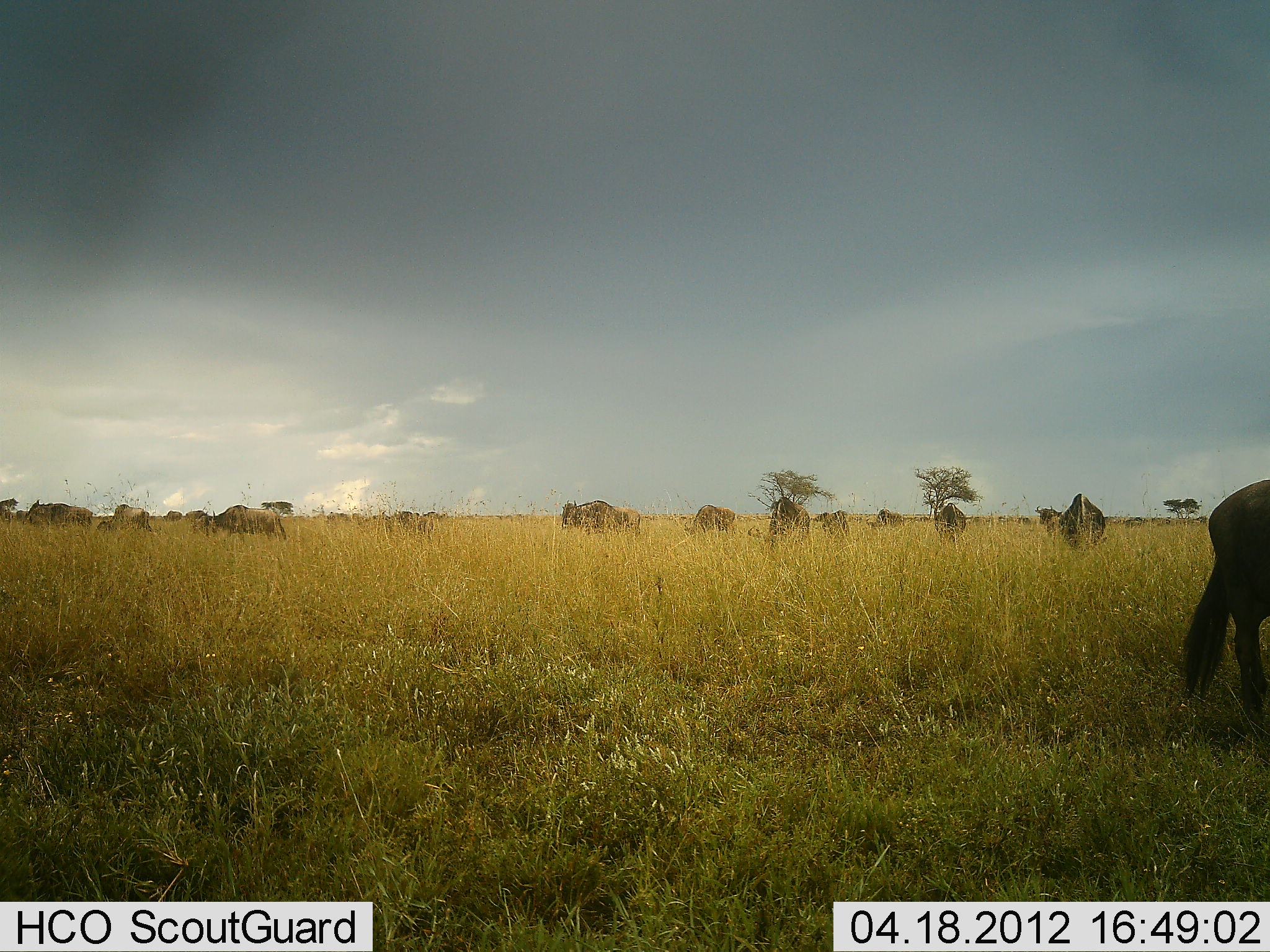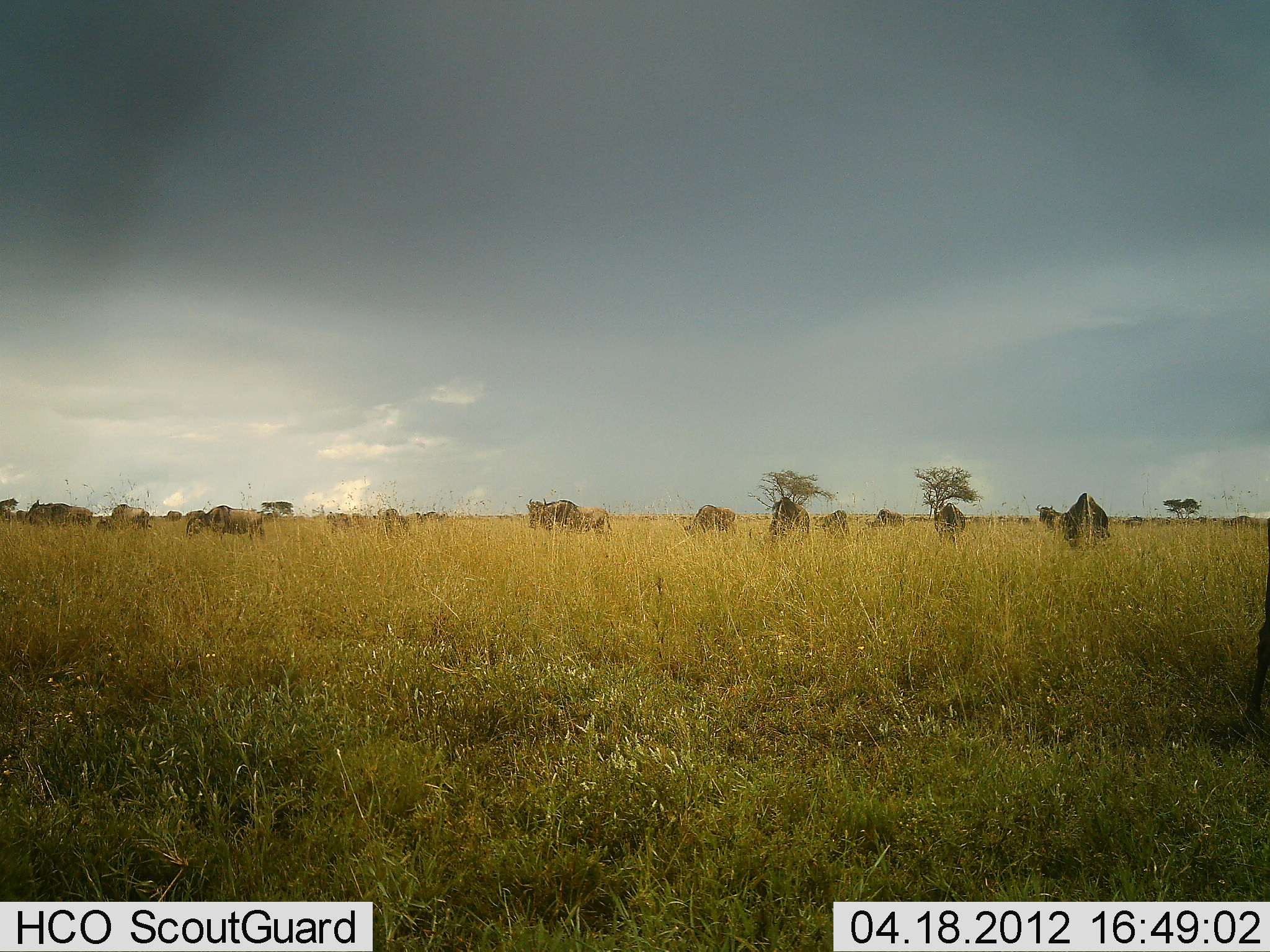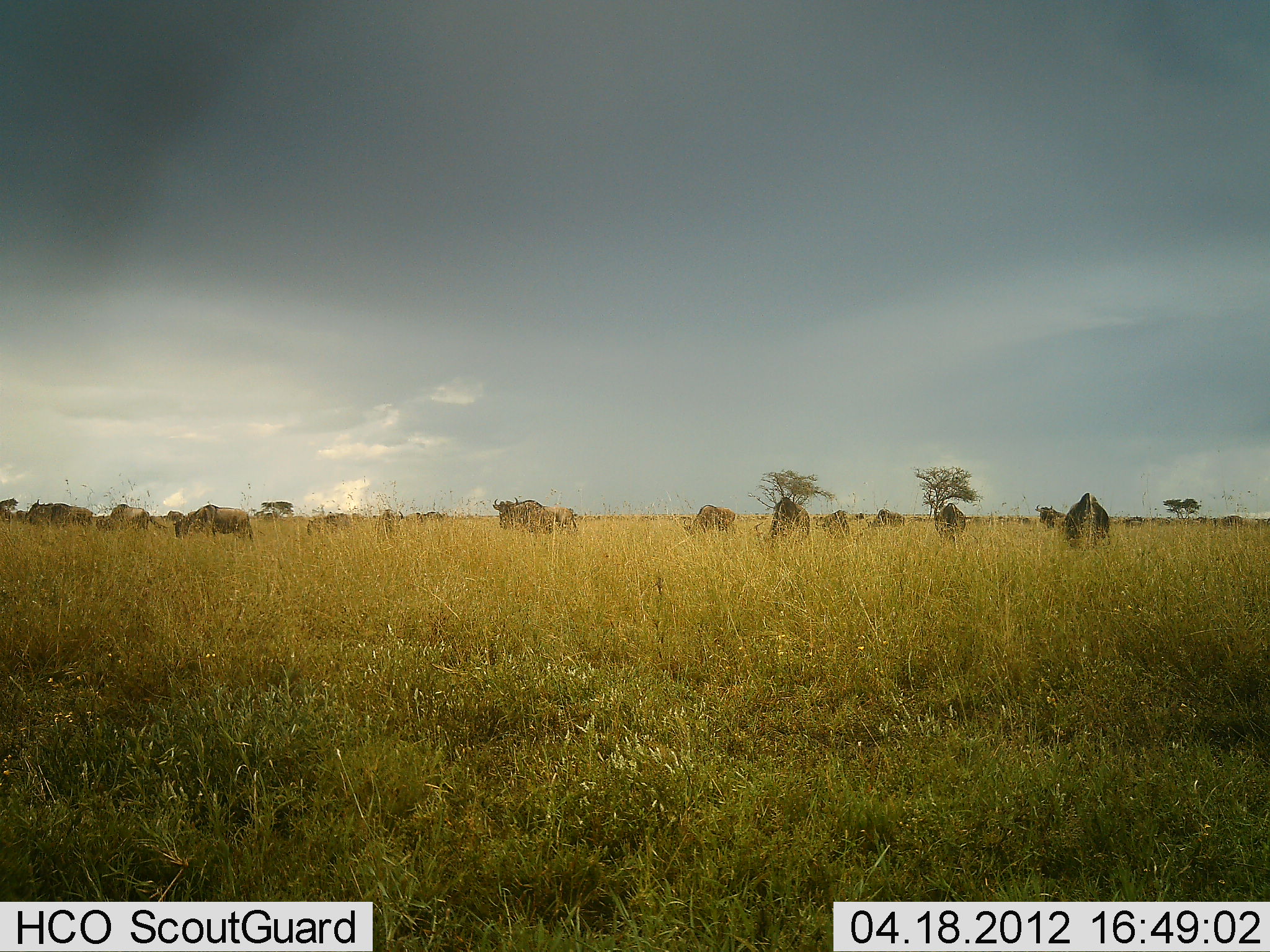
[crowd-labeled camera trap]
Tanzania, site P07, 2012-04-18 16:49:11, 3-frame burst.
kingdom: Animalia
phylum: Chordata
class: Mammalia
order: Artiodactyla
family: Bovidae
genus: Connochaetes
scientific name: Connochaetes taurinus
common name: blue wildebeest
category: wildebeest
Wildebeest (blue wildebeest) (Connochaetes taurinus), count 11-50. Behavior (volunteer vote fractions): standing 40%, resting 0%, moving 53%, interacting 0%. Young present (vote fraction): 0%. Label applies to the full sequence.